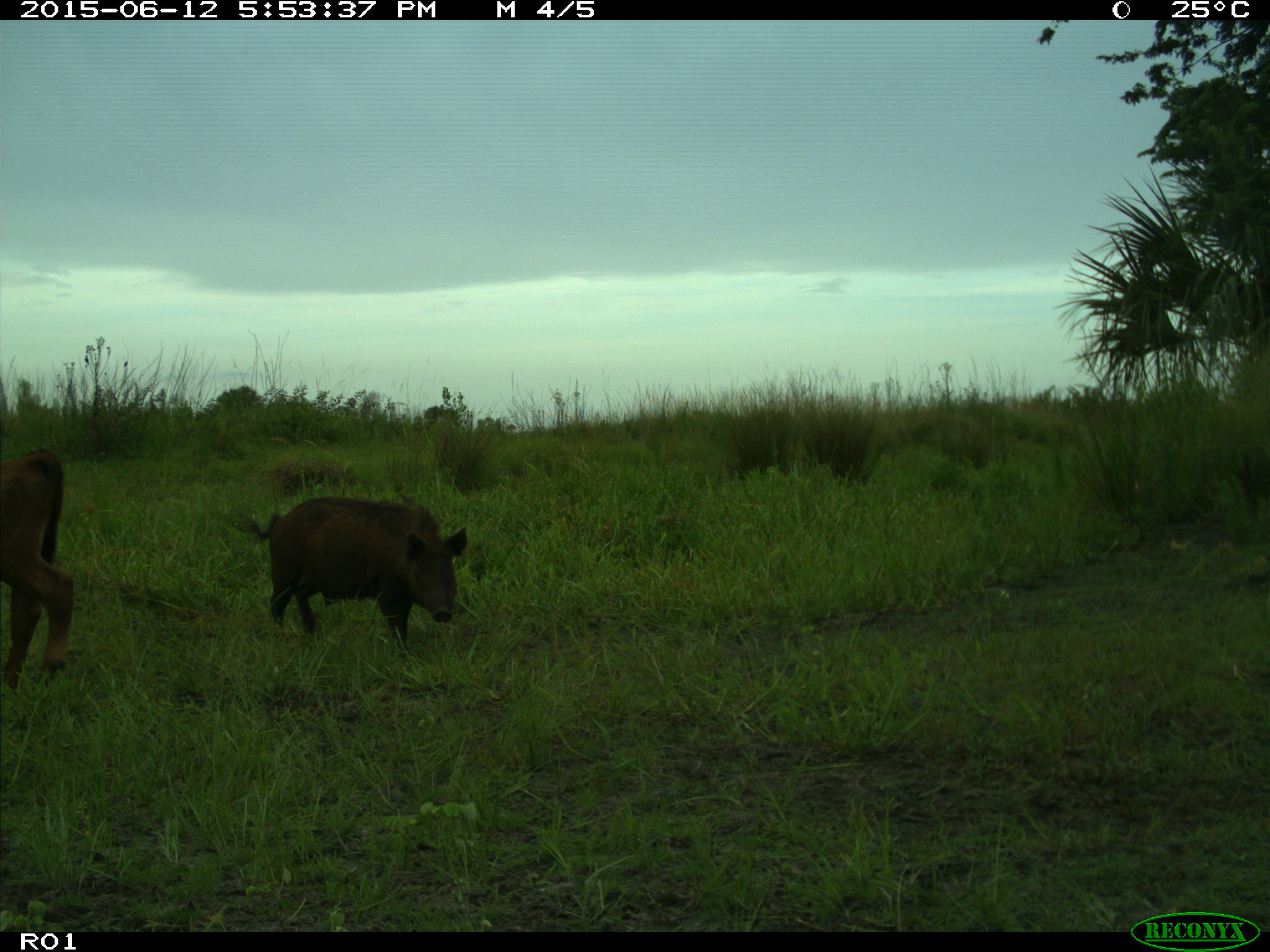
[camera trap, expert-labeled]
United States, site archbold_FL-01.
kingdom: Animalia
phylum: Chordata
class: Mammalia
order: Artiodactyla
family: Suidae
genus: Sus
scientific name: Sus scrofa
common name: wild boar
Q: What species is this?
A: Sus scrofa (wild boar).